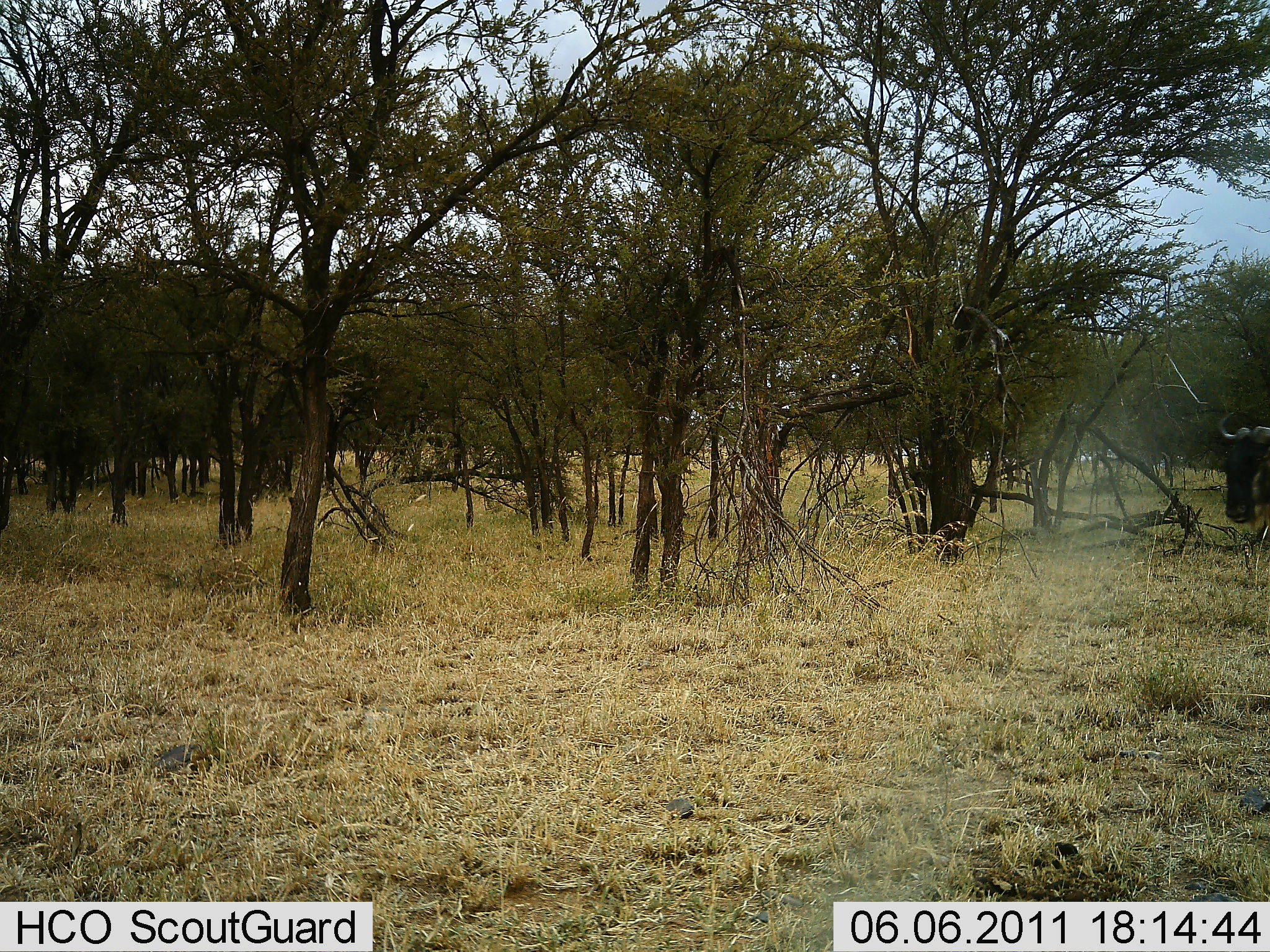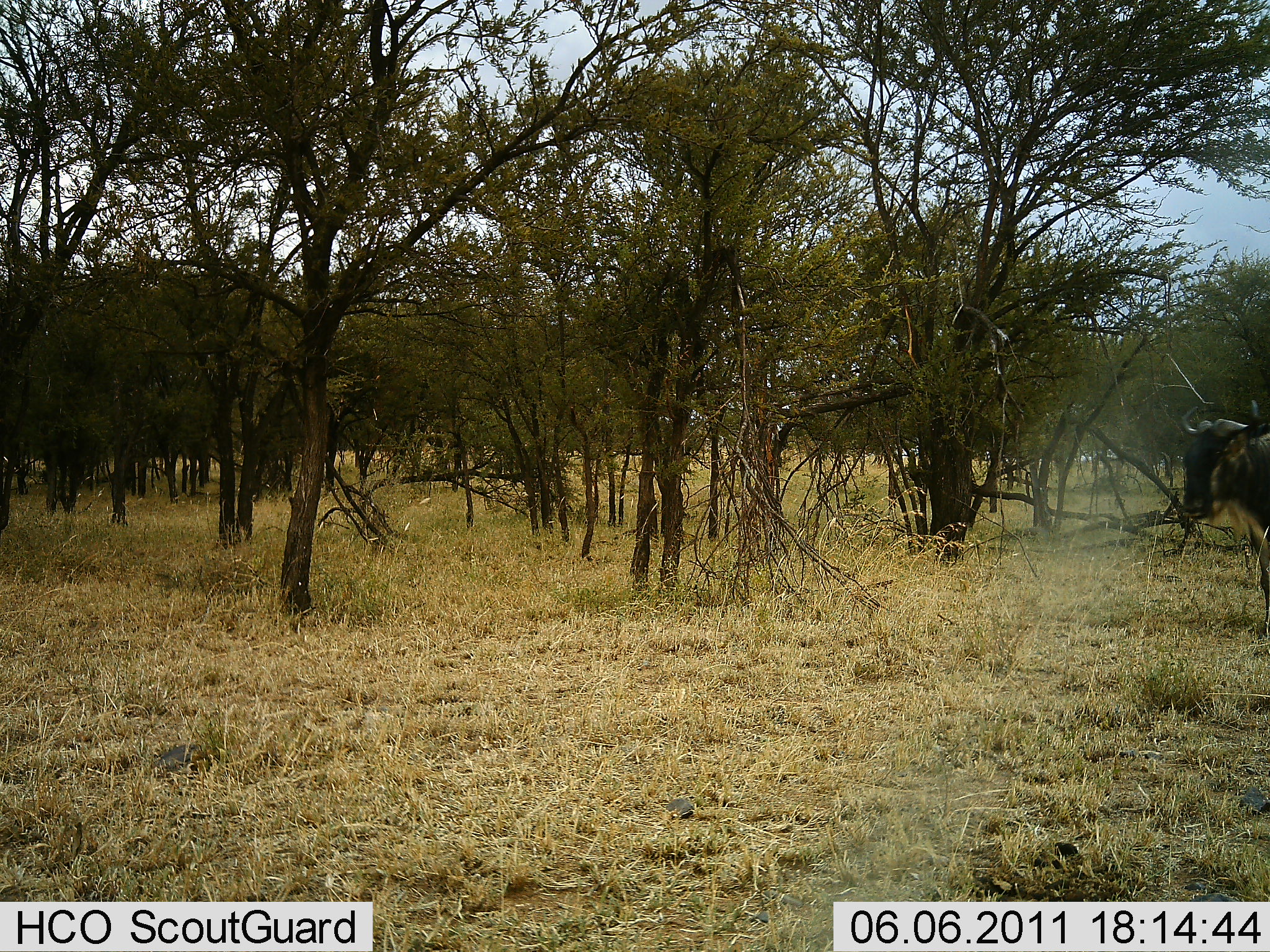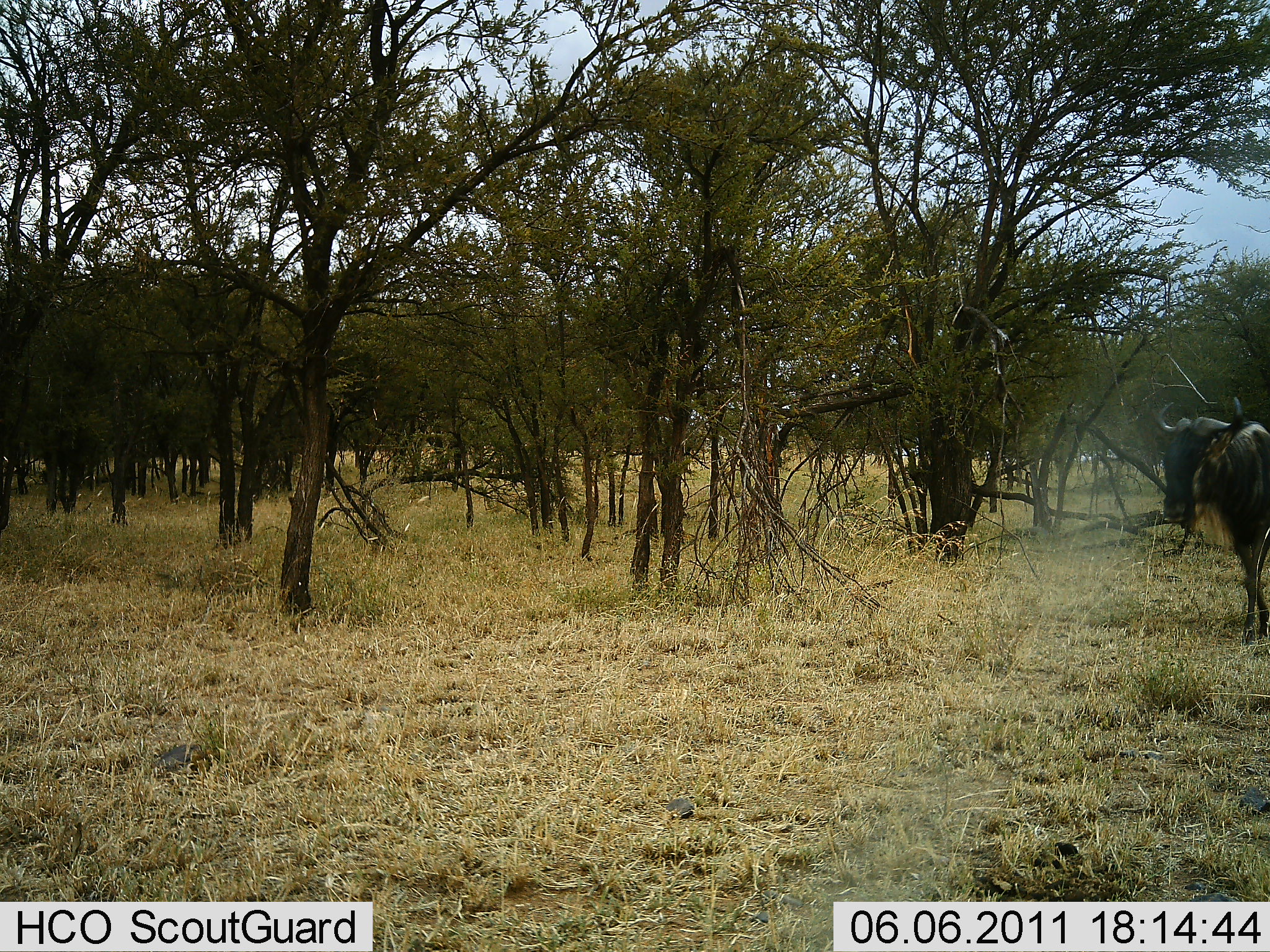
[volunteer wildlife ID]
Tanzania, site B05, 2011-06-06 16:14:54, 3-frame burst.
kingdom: Animalia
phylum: Chordata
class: Mammalia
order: Artiodactyla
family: Bovidae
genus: Connochaetes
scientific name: Connochaetes taurinus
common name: blue wildebeest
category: wildebeest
Wildebeest (blue wildebeest) (Connochaetes taurinus), count 1. Behavior (volunteer vote fractions): standing 0%, resting 0%, moving 100%, interacting 0%. Young present (vote fraction): 0%. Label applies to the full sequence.